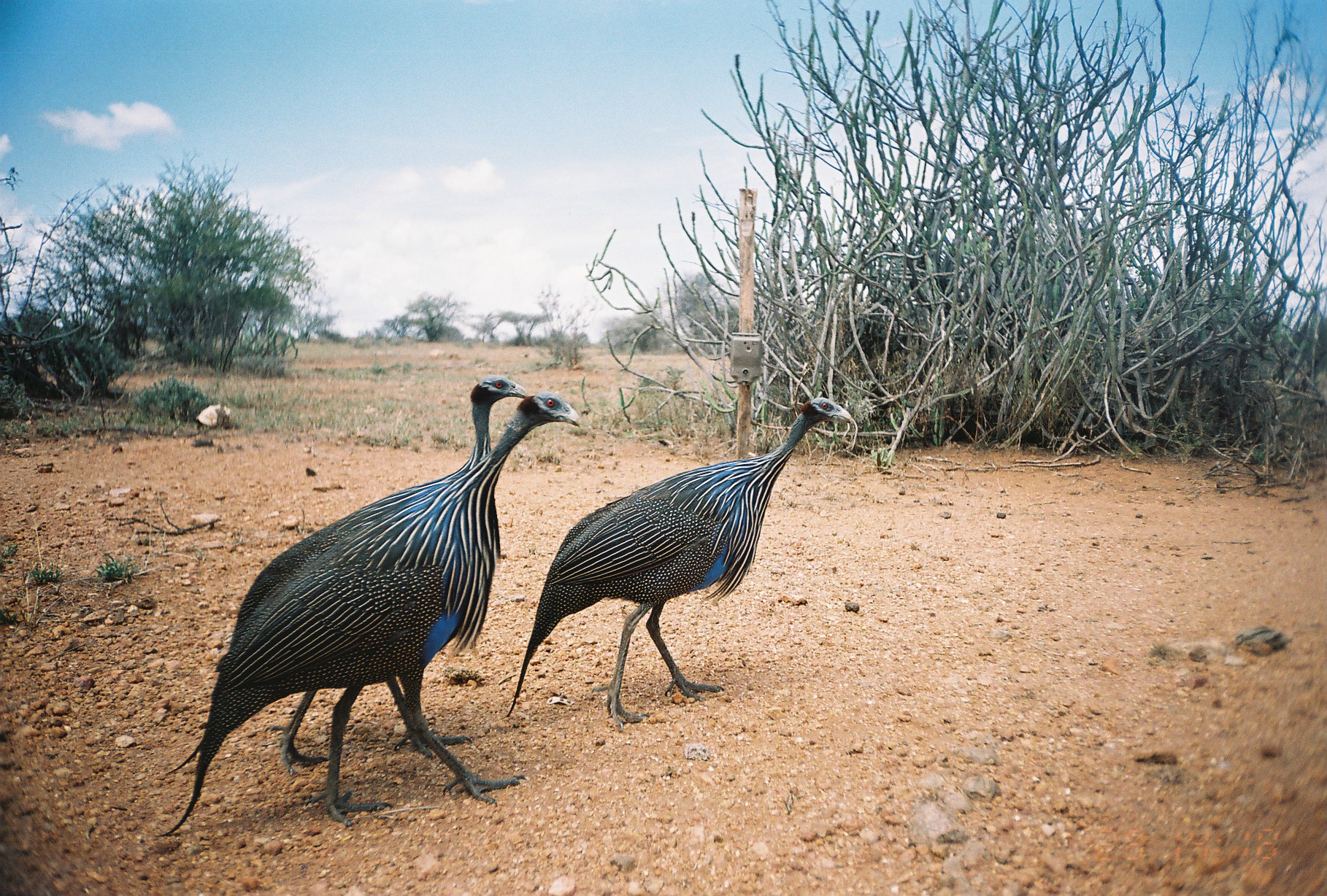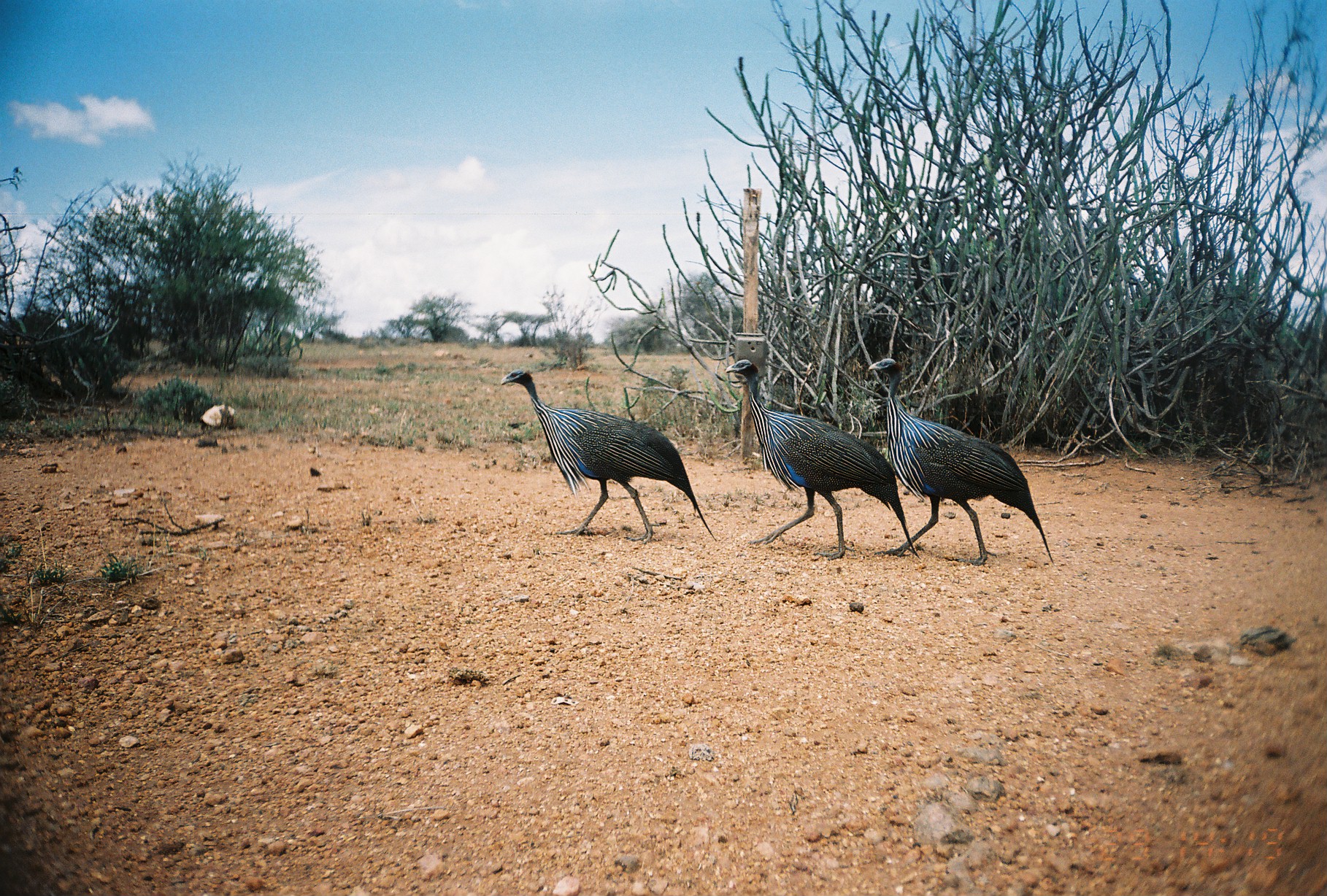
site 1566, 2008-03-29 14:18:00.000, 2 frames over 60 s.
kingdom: Animalia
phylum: Chordata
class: Aves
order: Galliformes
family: Numididae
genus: Acryllium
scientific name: Acryllium vulturinum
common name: vulturine guineafowl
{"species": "Acryllium vulturinum (vulturine guineafowl)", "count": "3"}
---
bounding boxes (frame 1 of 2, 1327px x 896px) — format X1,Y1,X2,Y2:
acryllium vulturinum: 152,391,580,838; 163,373,527,778; 504,396,851,730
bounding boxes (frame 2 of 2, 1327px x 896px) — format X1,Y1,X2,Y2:
acryllium vulturinum: 725,358,921,560; 868,357,1054,566; 498,368,716,544